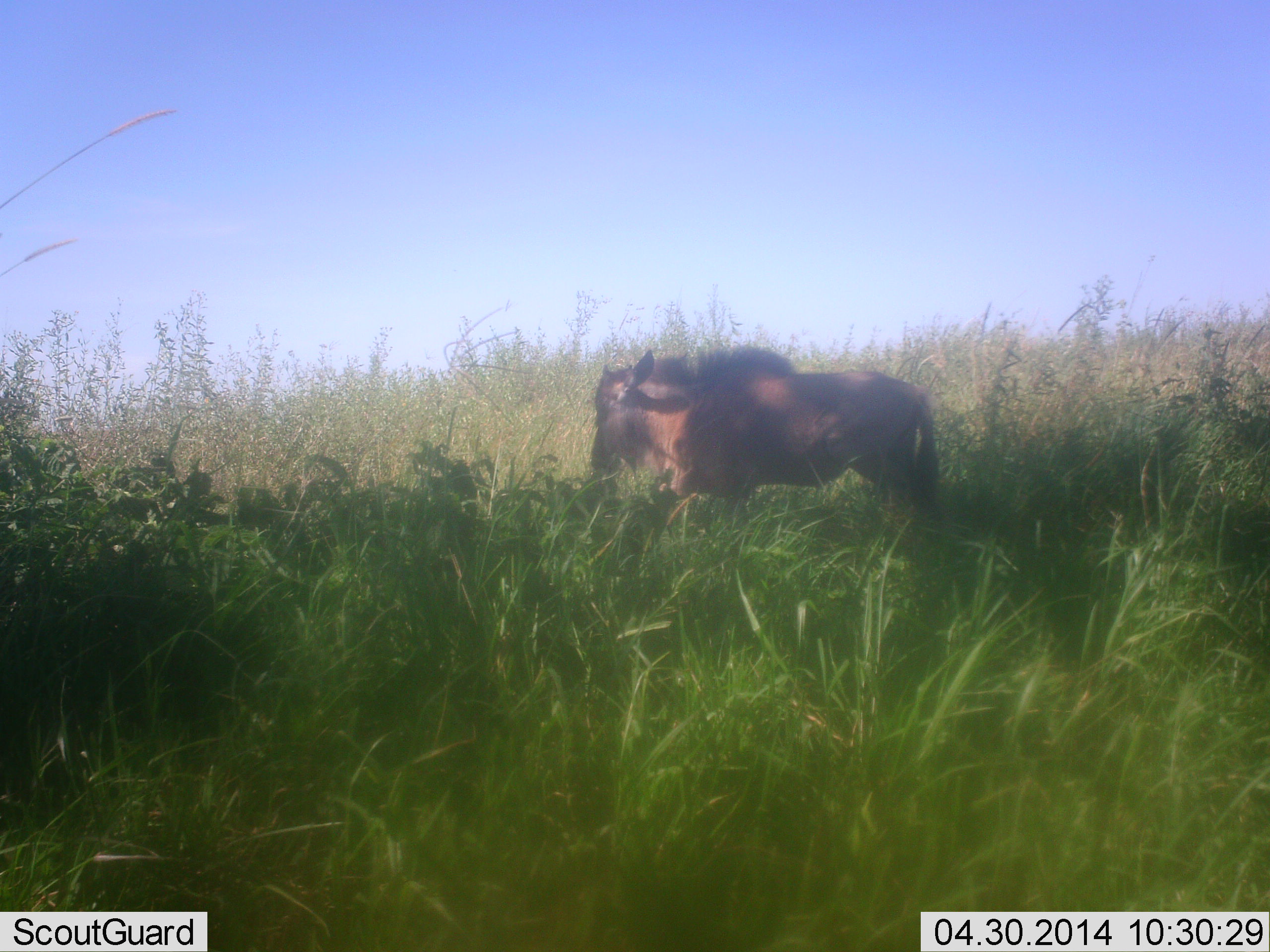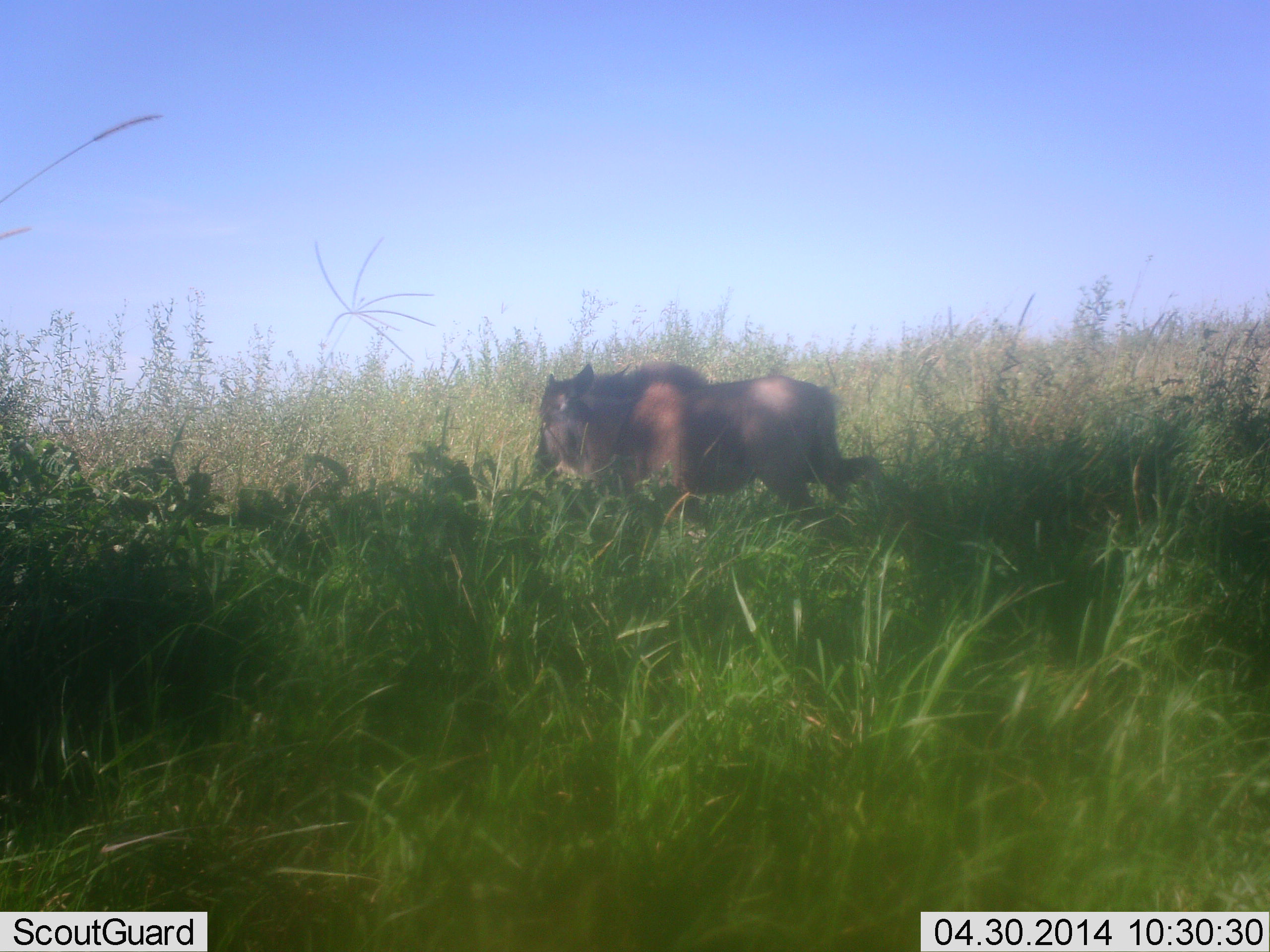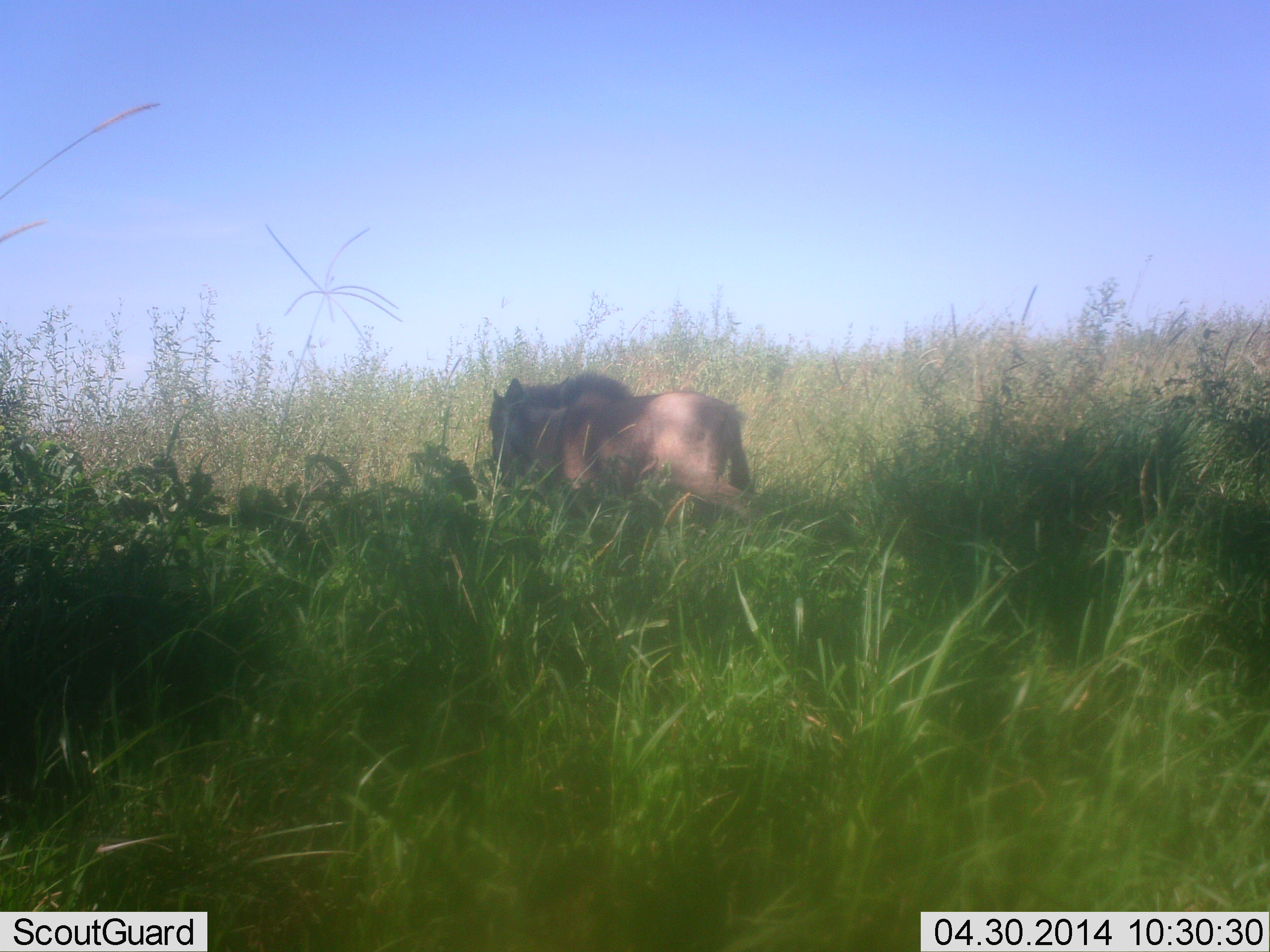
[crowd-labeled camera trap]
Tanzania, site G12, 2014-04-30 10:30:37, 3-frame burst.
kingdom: Animalia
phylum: Chordata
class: Mammalia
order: Artiodactyla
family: Suidae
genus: Phacochoerus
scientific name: Phacochoerus africanus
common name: warthog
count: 1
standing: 18%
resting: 0%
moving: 89%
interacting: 0%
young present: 0%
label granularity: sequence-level